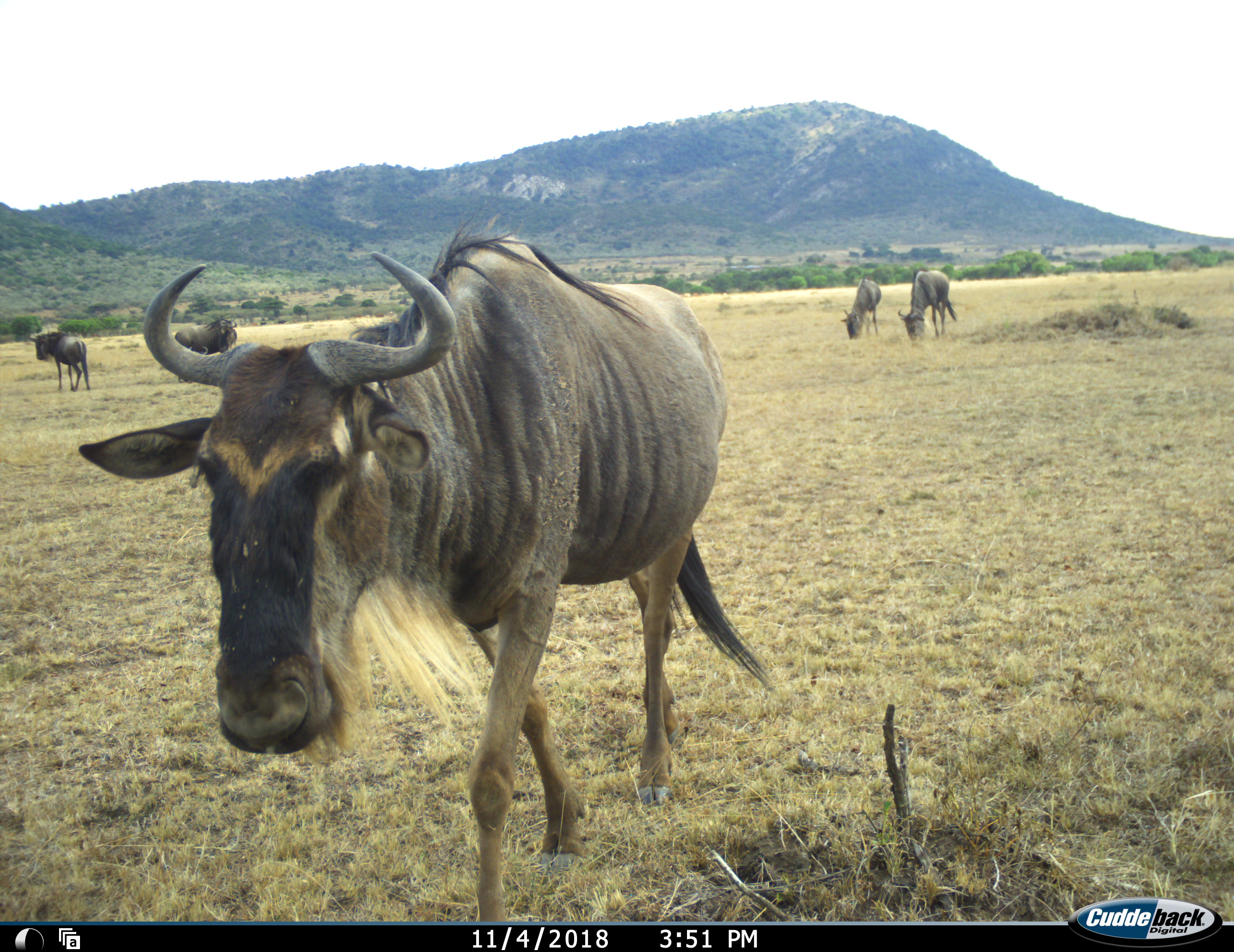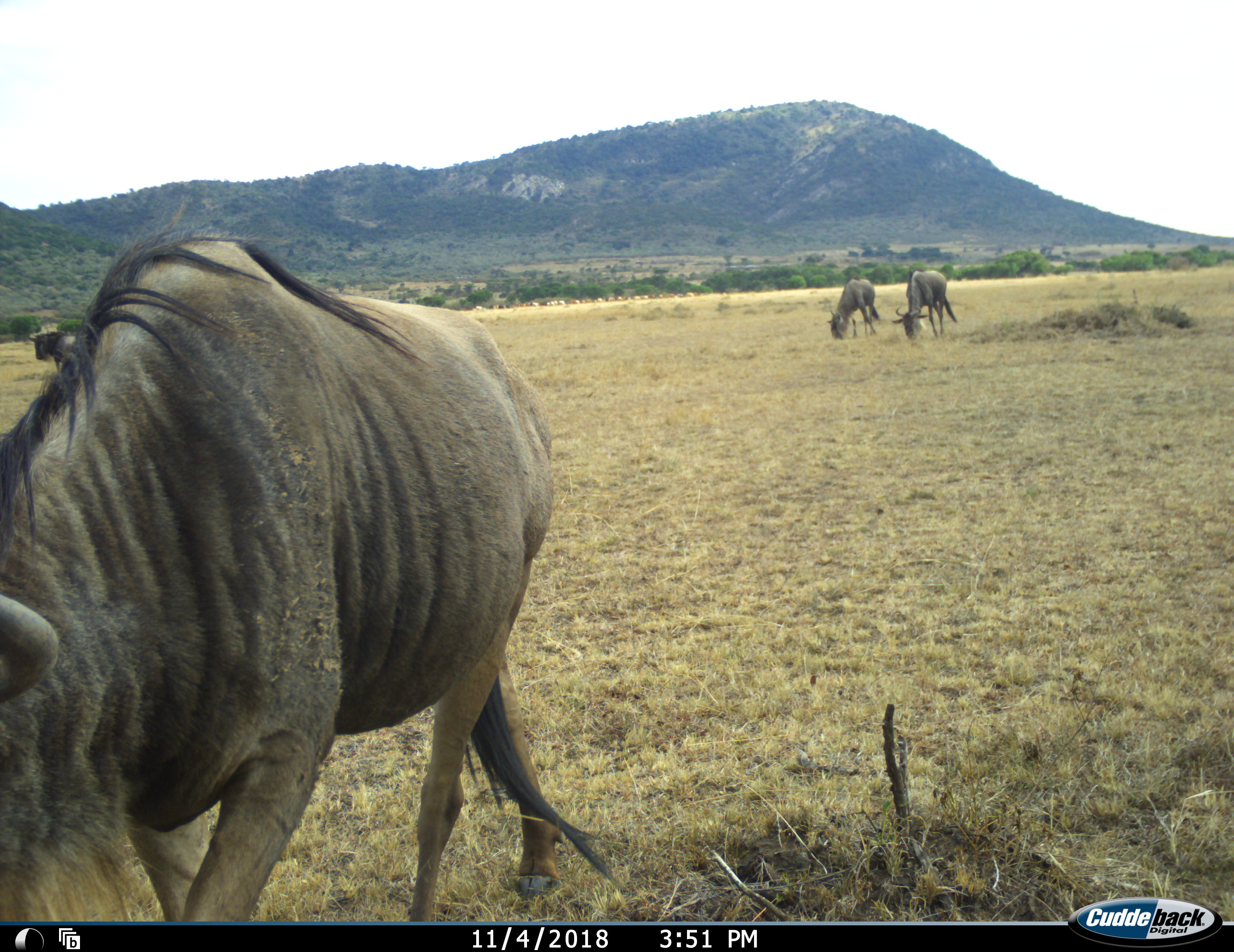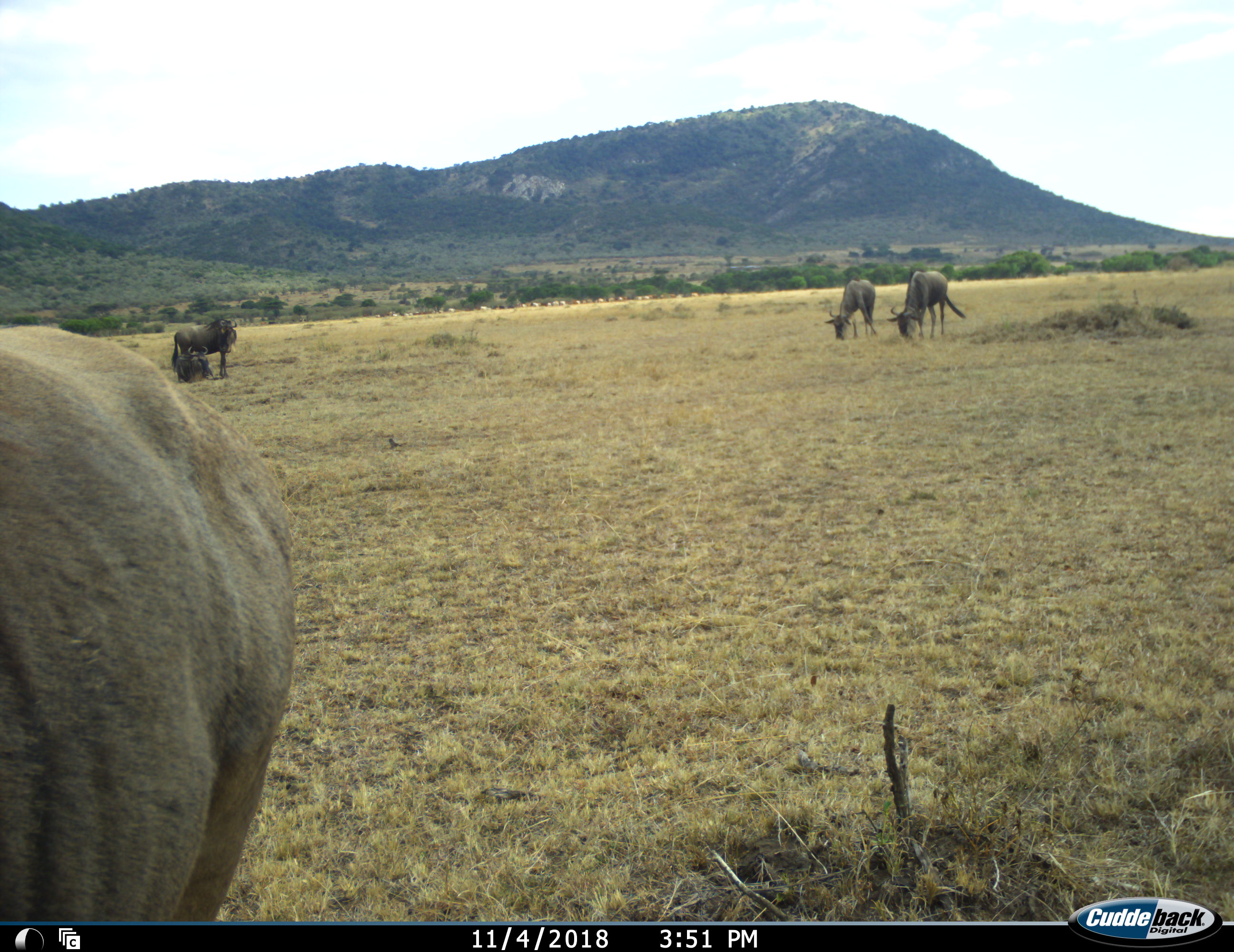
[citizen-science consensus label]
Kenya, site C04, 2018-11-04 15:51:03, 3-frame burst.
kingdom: Animalia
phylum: Chordata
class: Mammalia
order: Artiodactyla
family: Bovidae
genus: Connochaetes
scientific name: Connochaetes taurinus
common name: common wildebeest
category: wildebeest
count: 6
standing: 70%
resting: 50%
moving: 90%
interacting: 20%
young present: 0%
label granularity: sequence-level